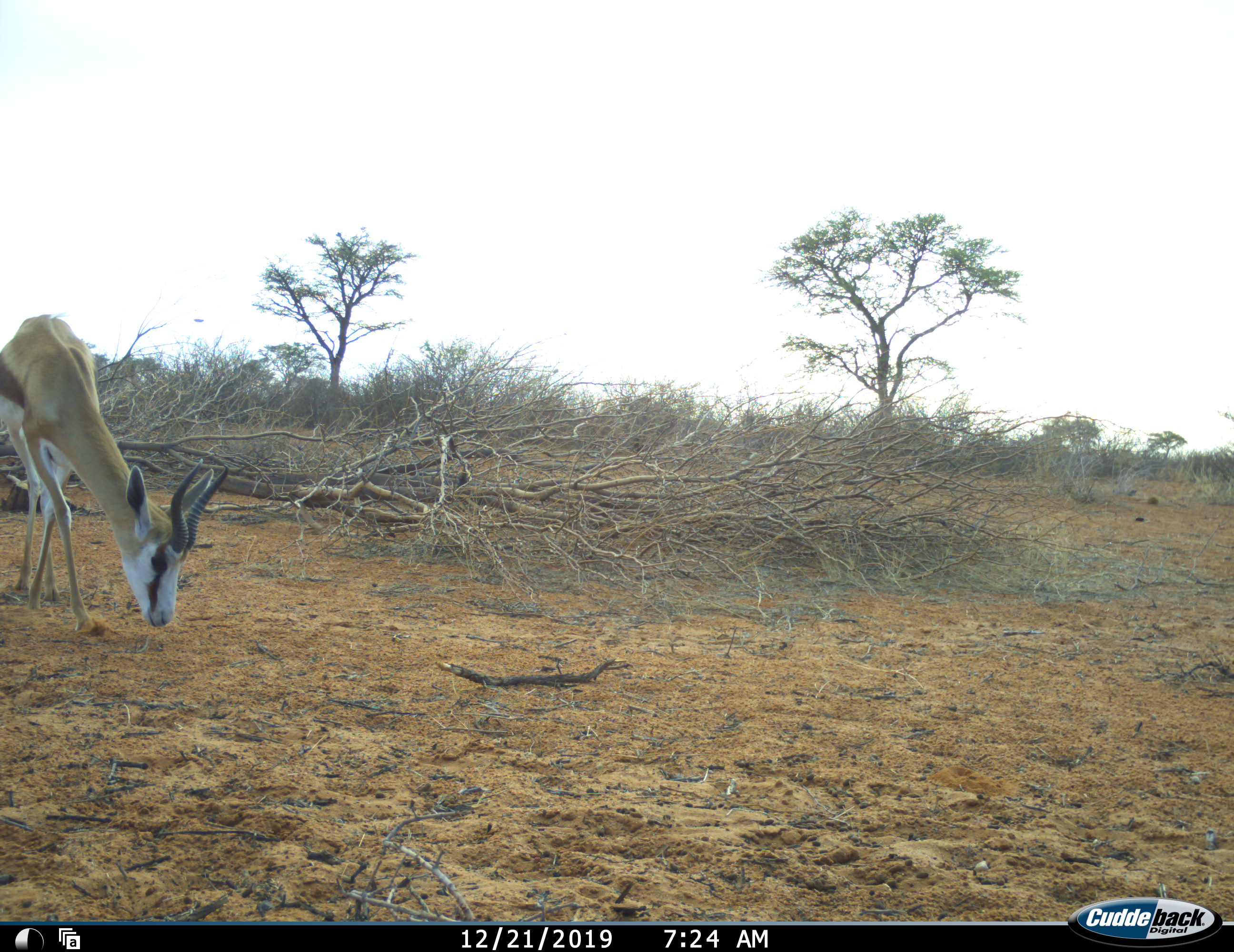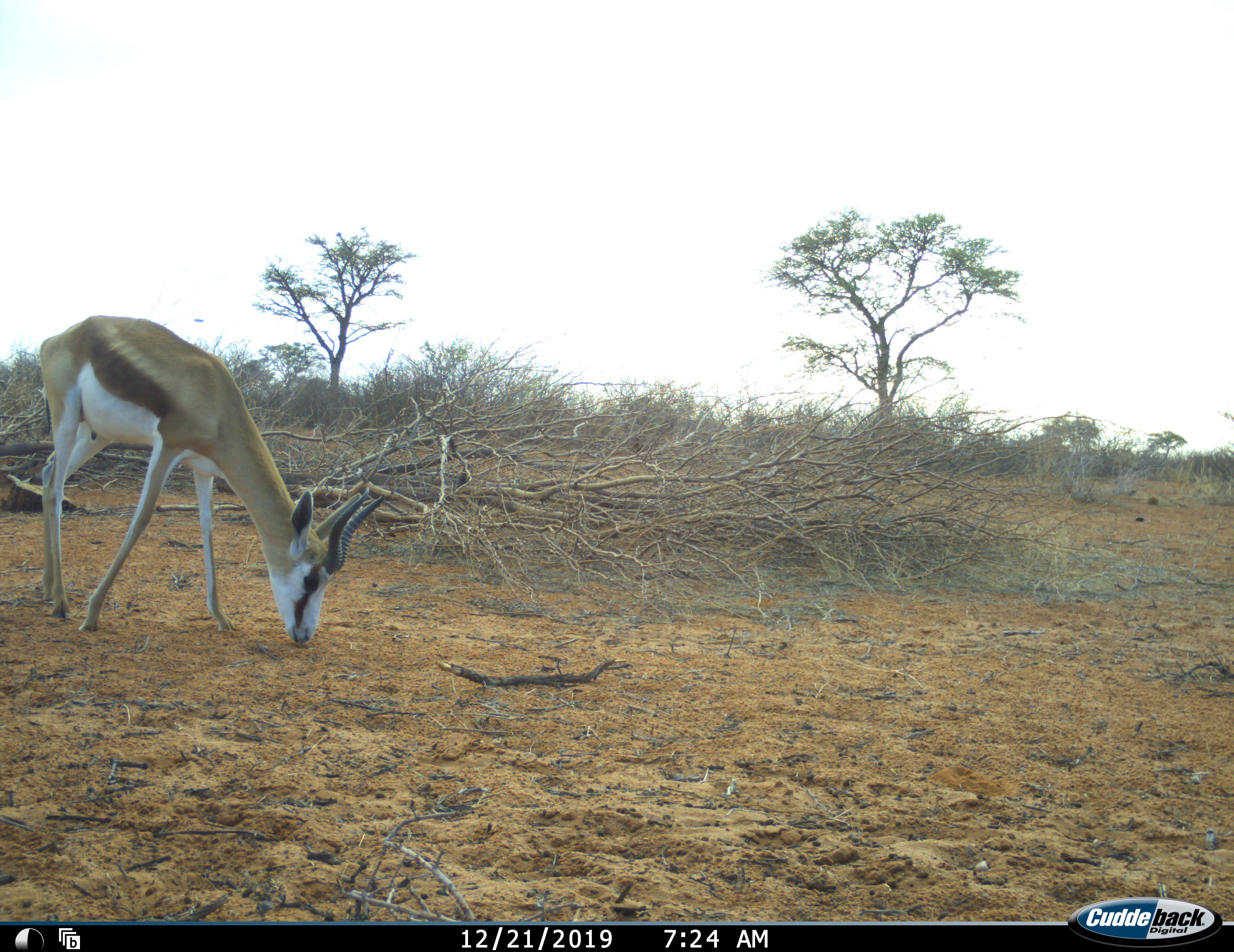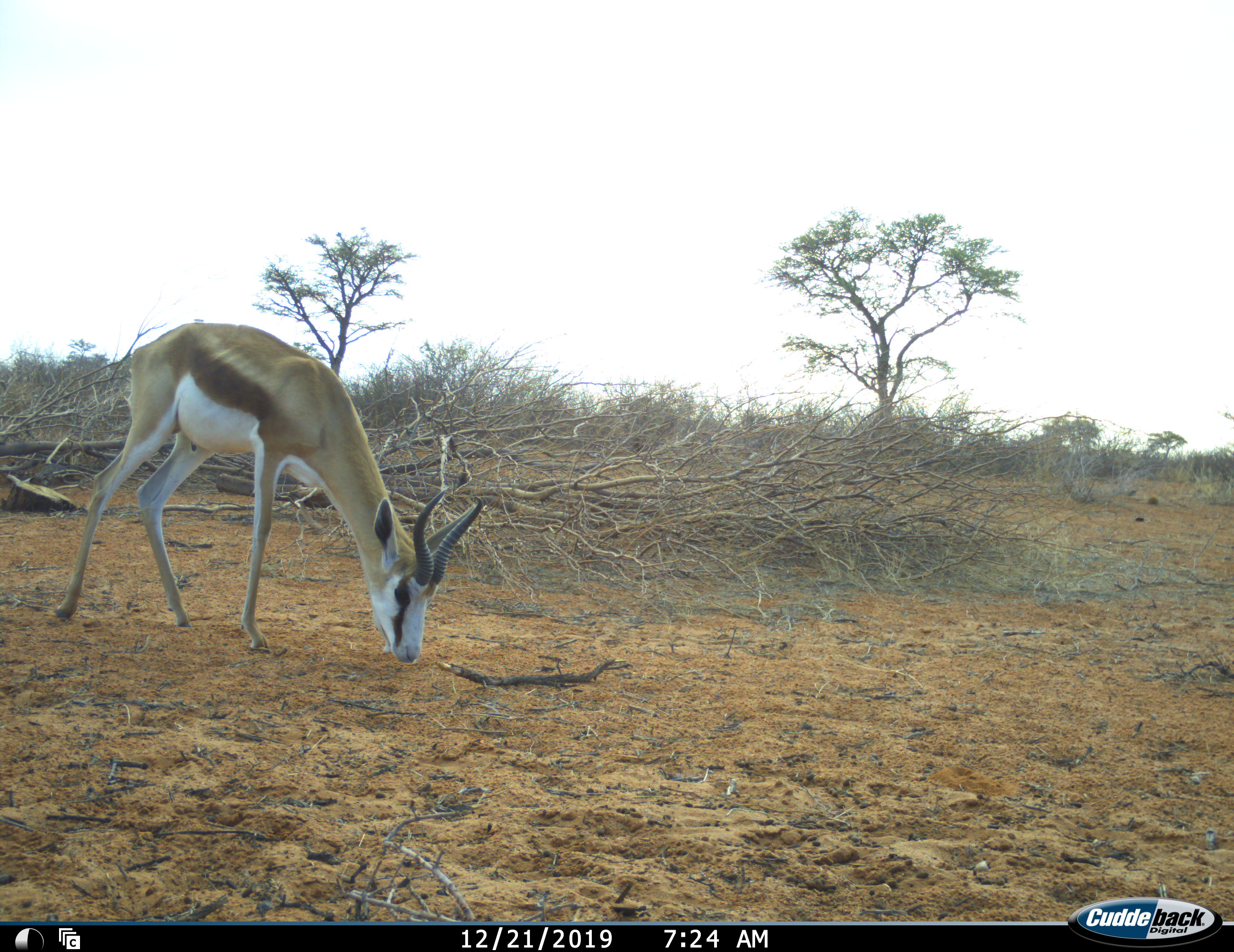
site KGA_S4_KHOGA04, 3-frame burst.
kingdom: Animalia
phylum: Chordata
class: Mammalia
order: Artiodactyla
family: Bovidae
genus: Antidorcas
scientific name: Antidorcas marsupialis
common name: springbok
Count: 1.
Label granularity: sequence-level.